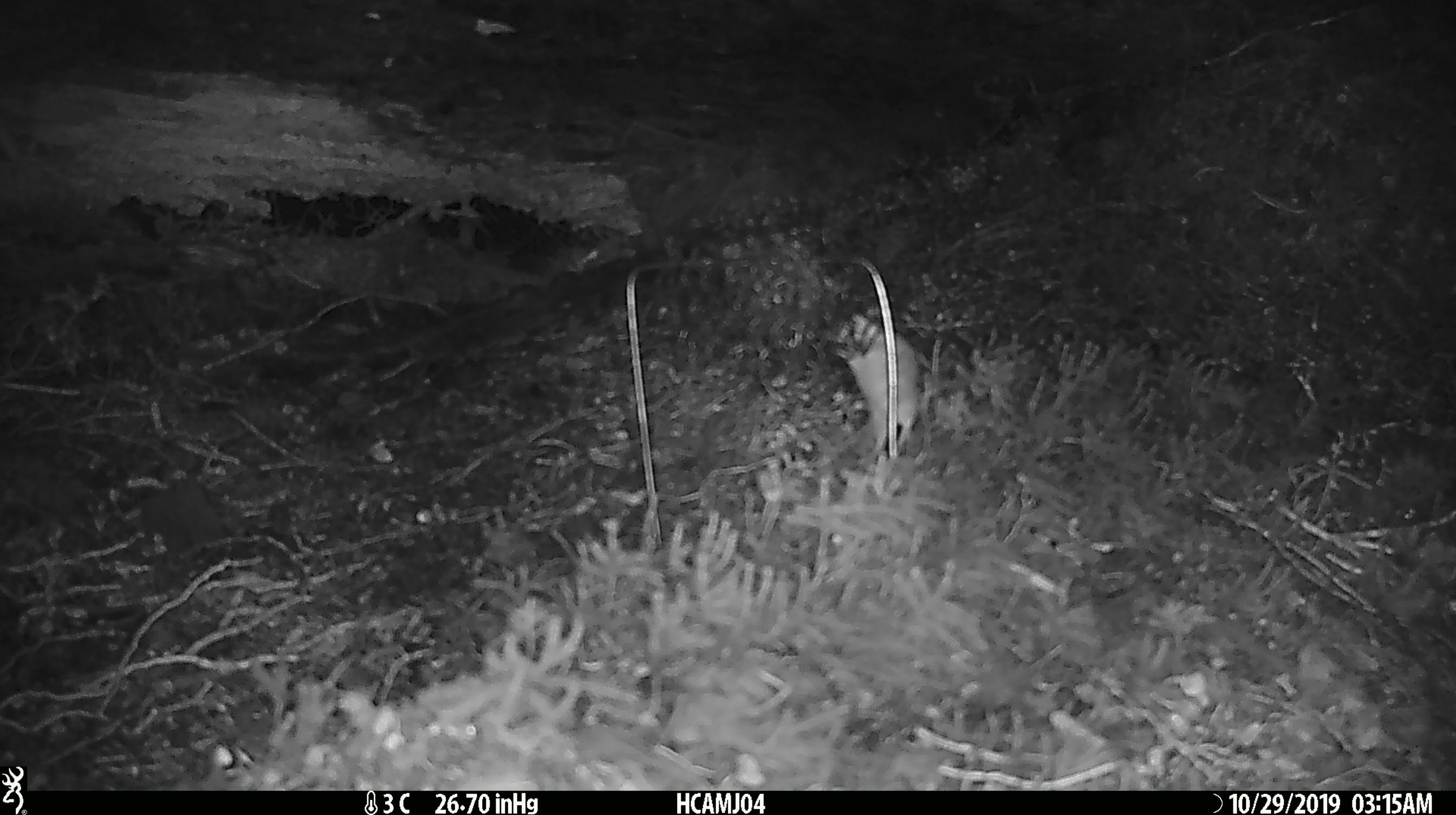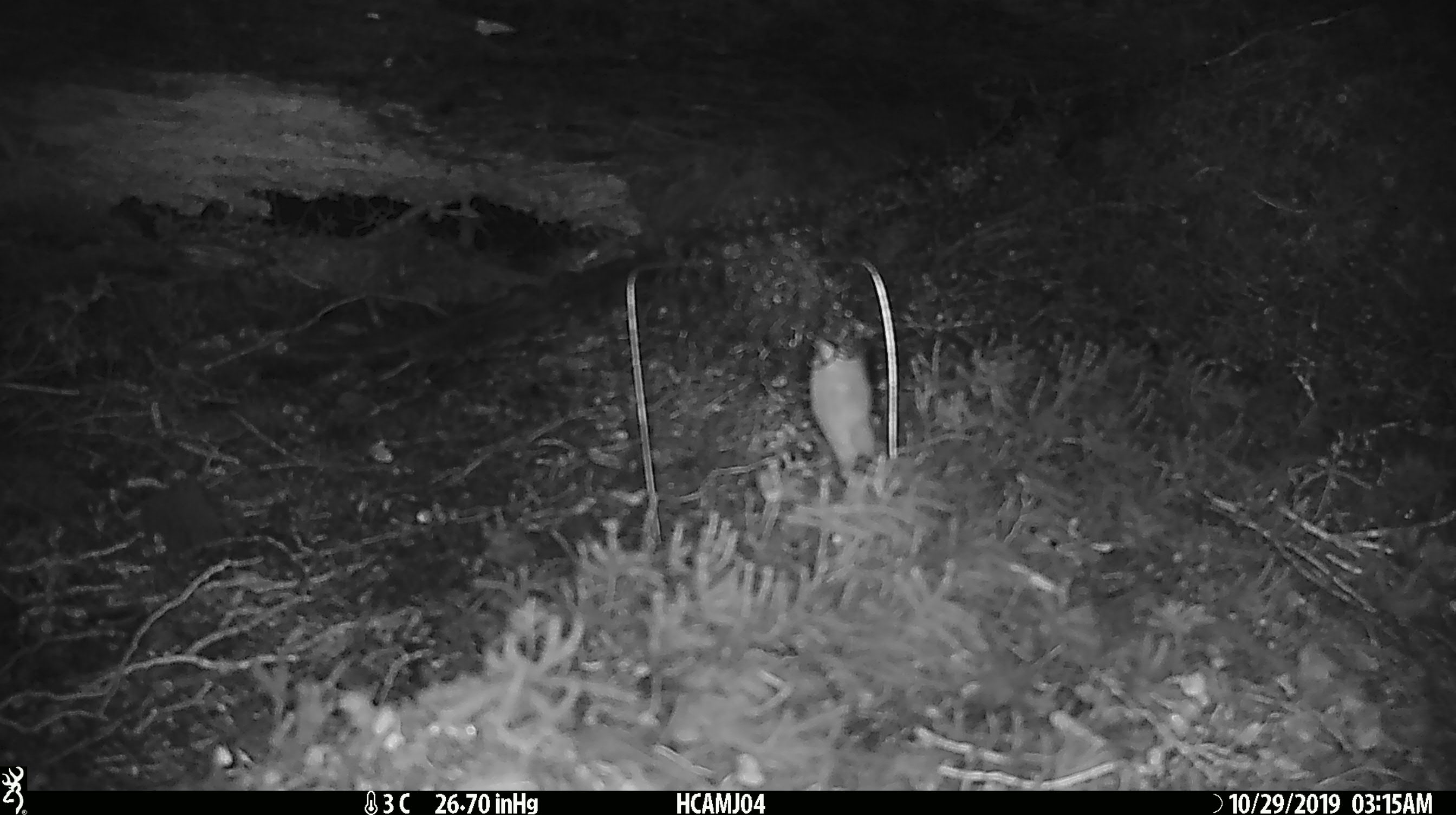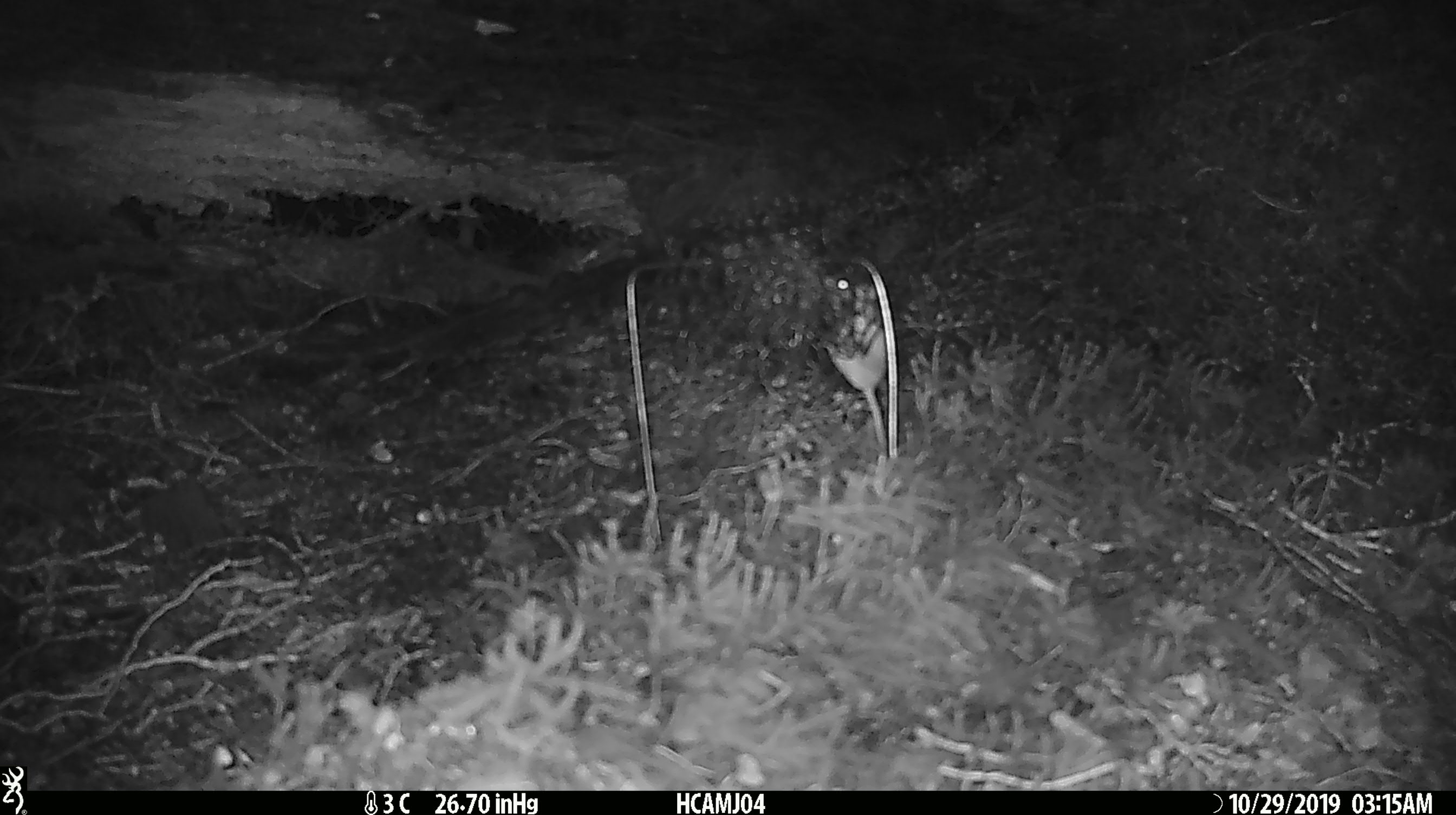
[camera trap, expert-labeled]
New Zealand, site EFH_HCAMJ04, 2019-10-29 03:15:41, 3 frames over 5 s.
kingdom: Animalia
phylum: Chordata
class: Mammalia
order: Rodentia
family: Muridae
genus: Mus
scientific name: Mus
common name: mouse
Mouse (Mus).